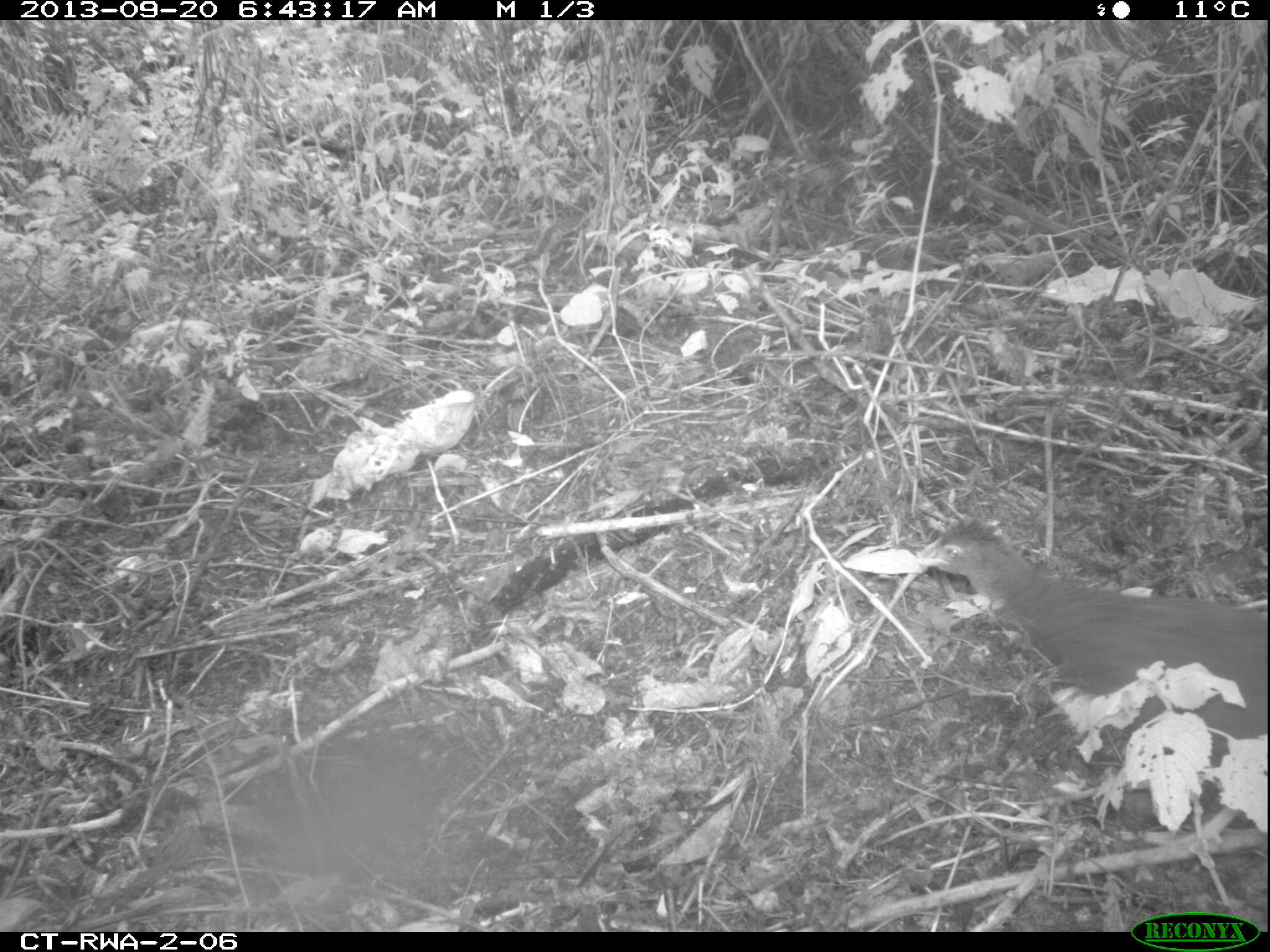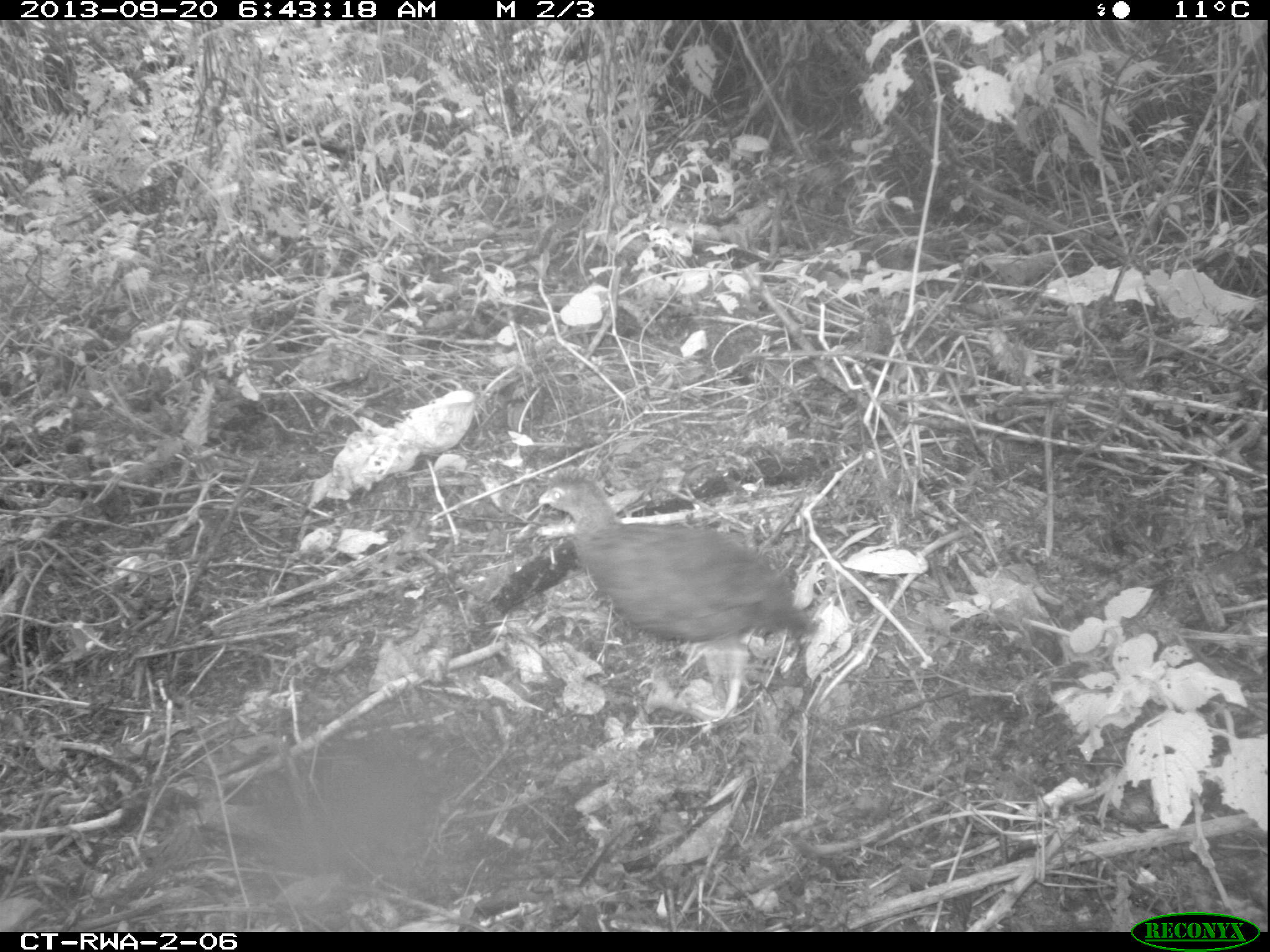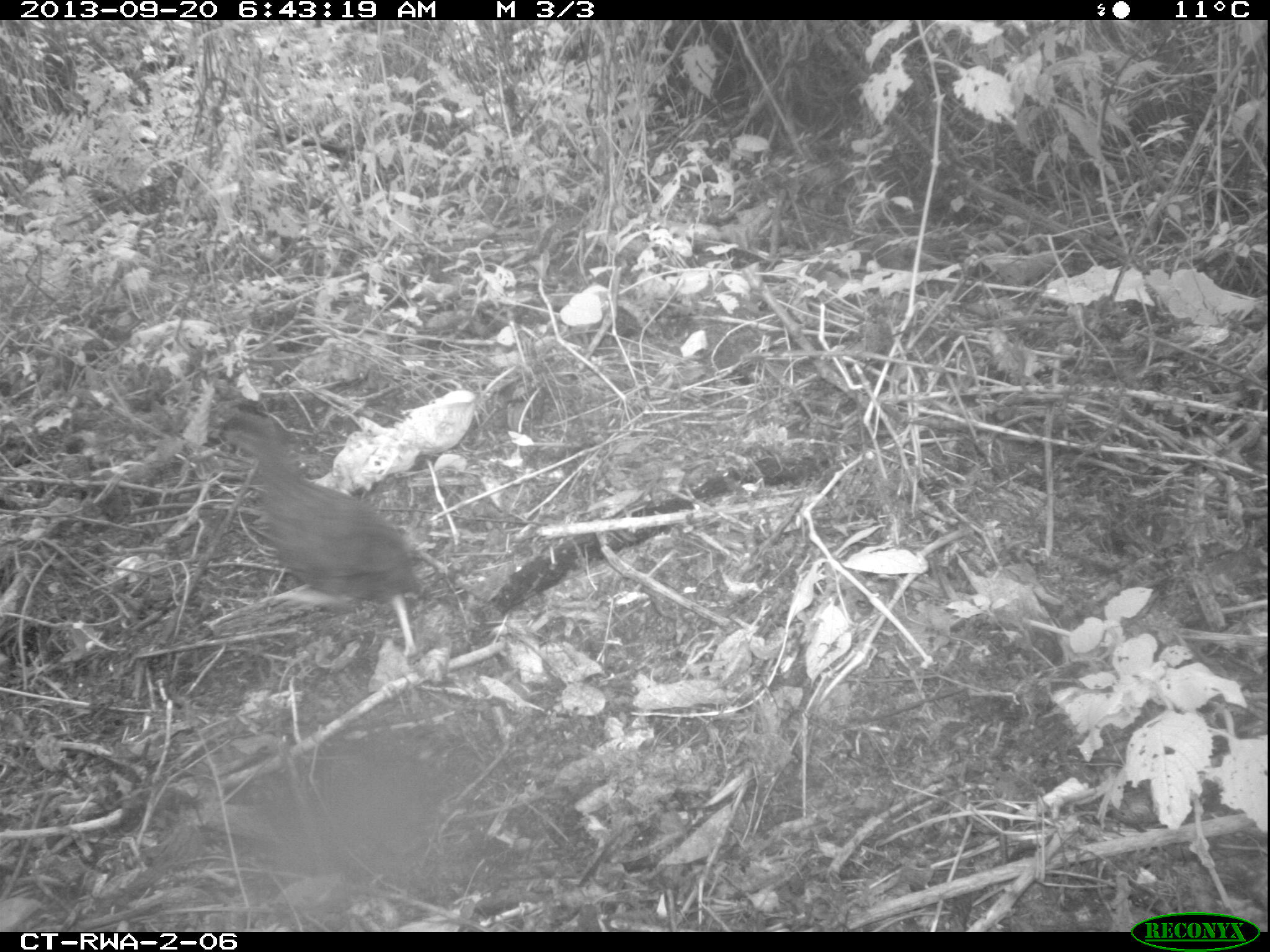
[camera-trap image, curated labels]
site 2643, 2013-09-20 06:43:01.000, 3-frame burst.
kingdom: Animalia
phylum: Chordata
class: Aves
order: Galliformes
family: Phasianidae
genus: Pternistis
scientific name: Pternistis nobilis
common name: handsome francolin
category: francolinus nobilis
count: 5